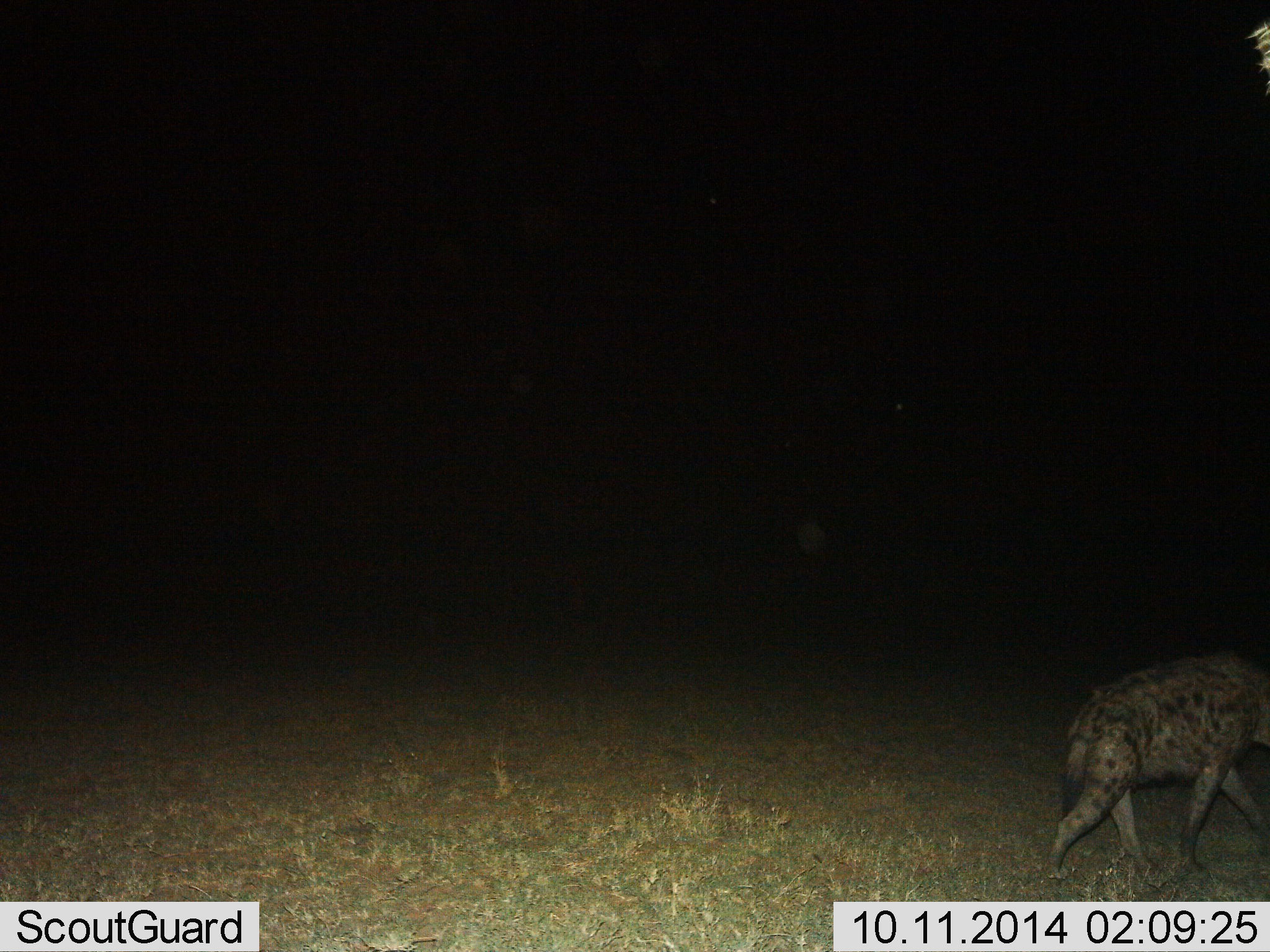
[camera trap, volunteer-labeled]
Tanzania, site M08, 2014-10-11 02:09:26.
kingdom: Animalia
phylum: Chordata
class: Mammalia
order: Carnivora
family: Hyaenidae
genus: Crocuta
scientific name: Crocuta crocuta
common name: spotted hyena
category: hyenaspotted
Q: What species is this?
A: Hyenaspotted (spotted hyena) (Crocuta crocuta).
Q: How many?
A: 1.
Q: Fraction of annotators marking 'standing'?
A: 20%.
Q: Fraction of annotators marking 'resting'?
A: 0%.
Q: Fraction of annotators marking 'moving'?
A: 80%.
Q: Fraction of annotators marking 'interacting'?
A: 0%.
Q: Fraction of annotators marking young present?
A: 0%.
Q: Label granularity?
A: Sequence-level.